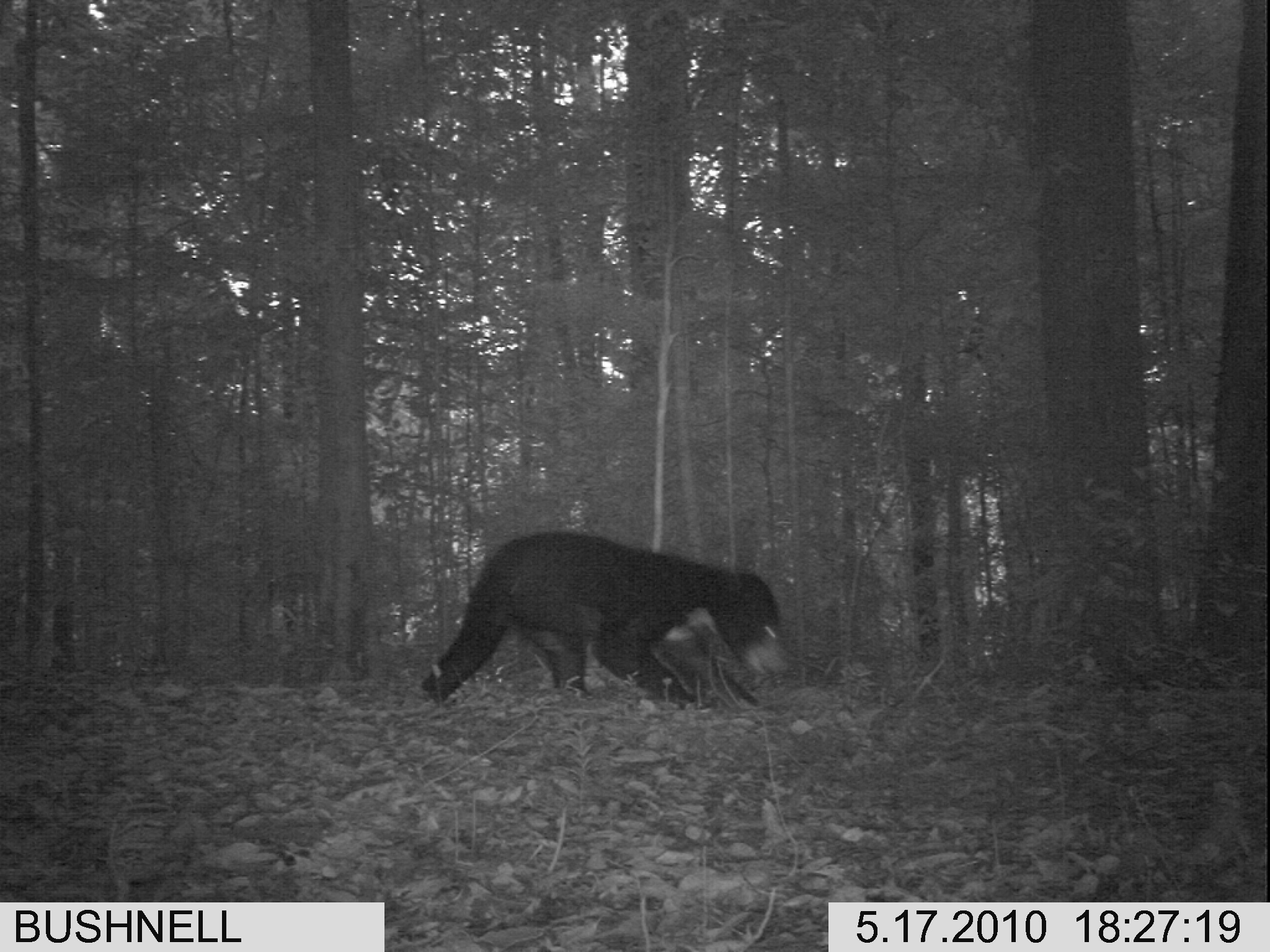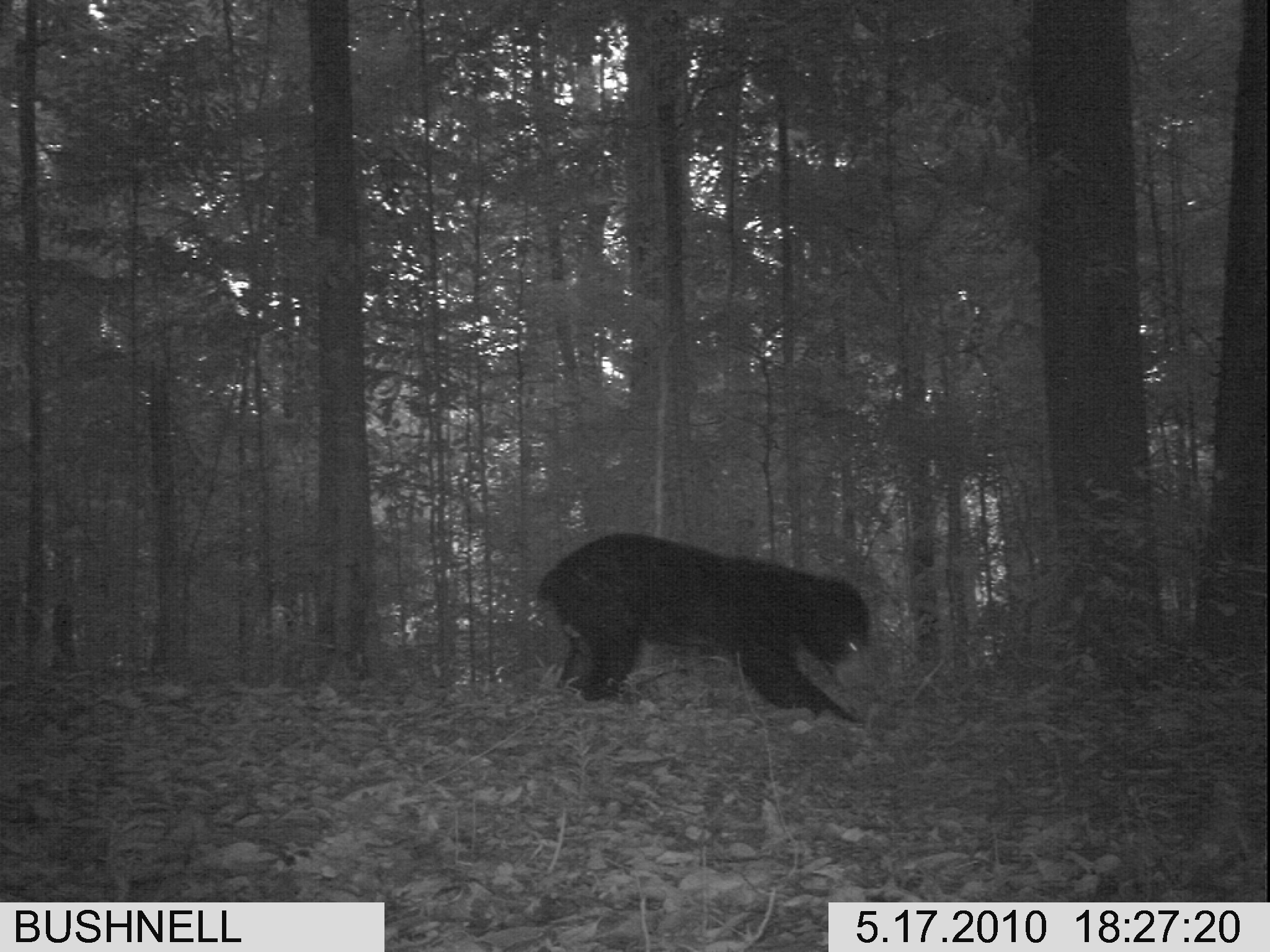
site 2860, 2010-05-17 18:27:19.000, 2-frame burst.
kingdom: Animalia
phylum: Chordata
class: Mammalia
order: Carnivora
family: Ursidae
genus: Helarctos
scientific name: Helarctos malayanus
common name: sun bear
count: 1